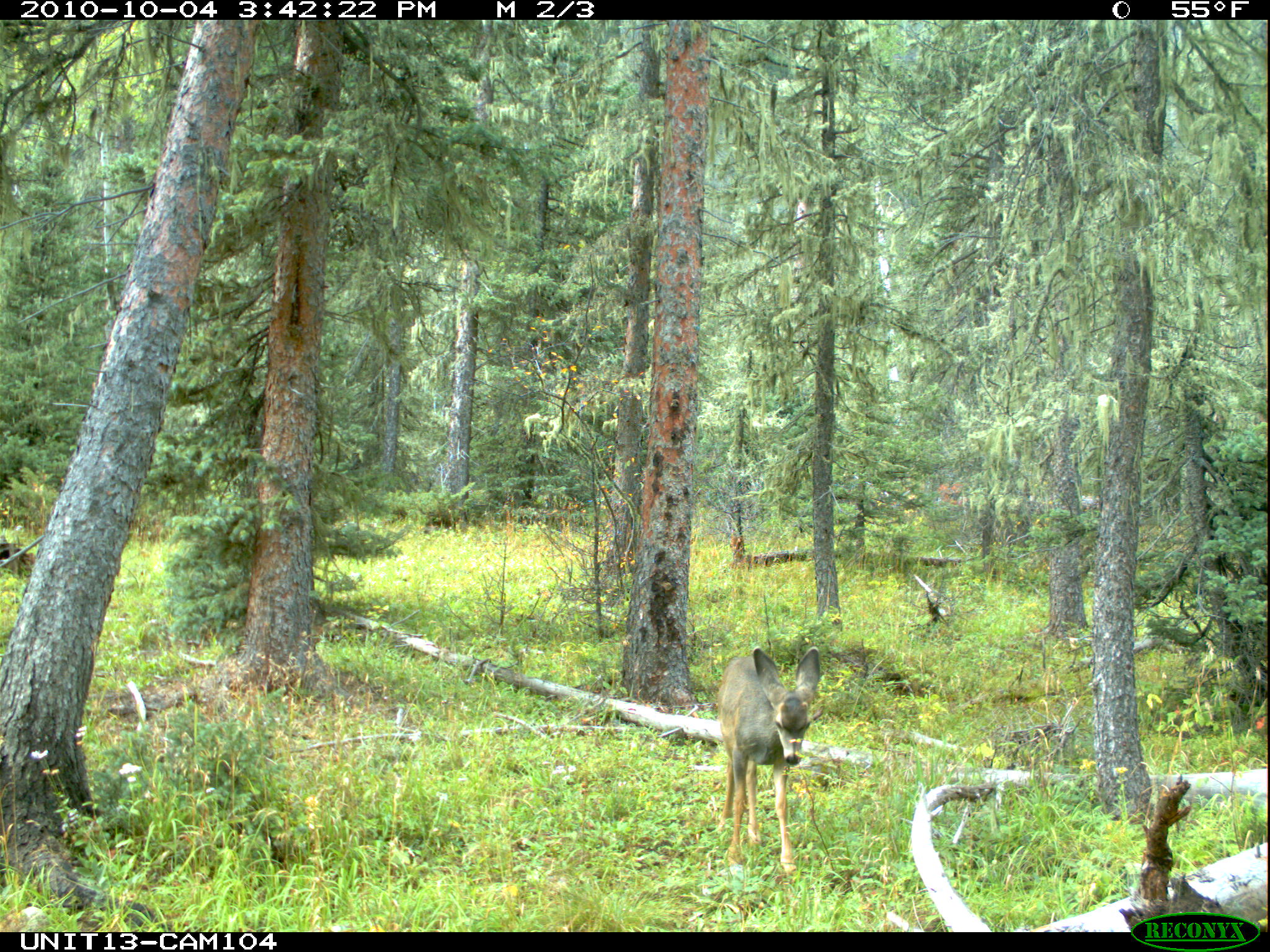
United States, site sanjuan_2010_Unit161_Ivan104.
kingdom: Animalia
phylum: Chordata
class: Mammalia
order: Artiodactyla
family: Cervidae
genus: Odocoileus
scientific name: Odocoileus hemionus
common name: mule deer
Odocoileus hemionus (mule deer).